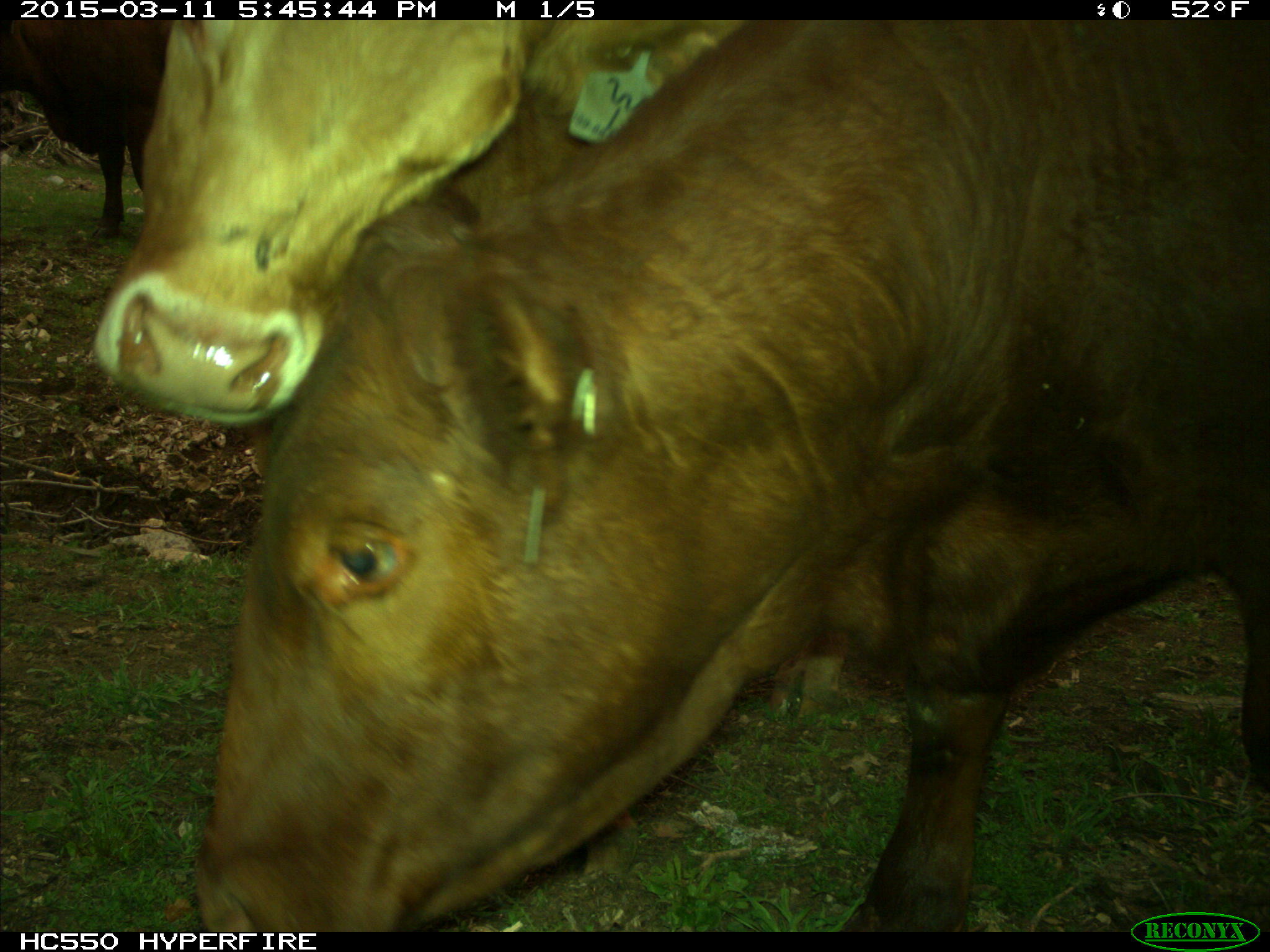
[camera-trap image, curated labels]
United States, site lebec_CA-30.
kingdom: Animalia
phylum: Chordata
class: Mammalia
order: Artiodactyla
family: Bovidae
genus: Bos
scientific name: Bos taurus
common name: domestic cow